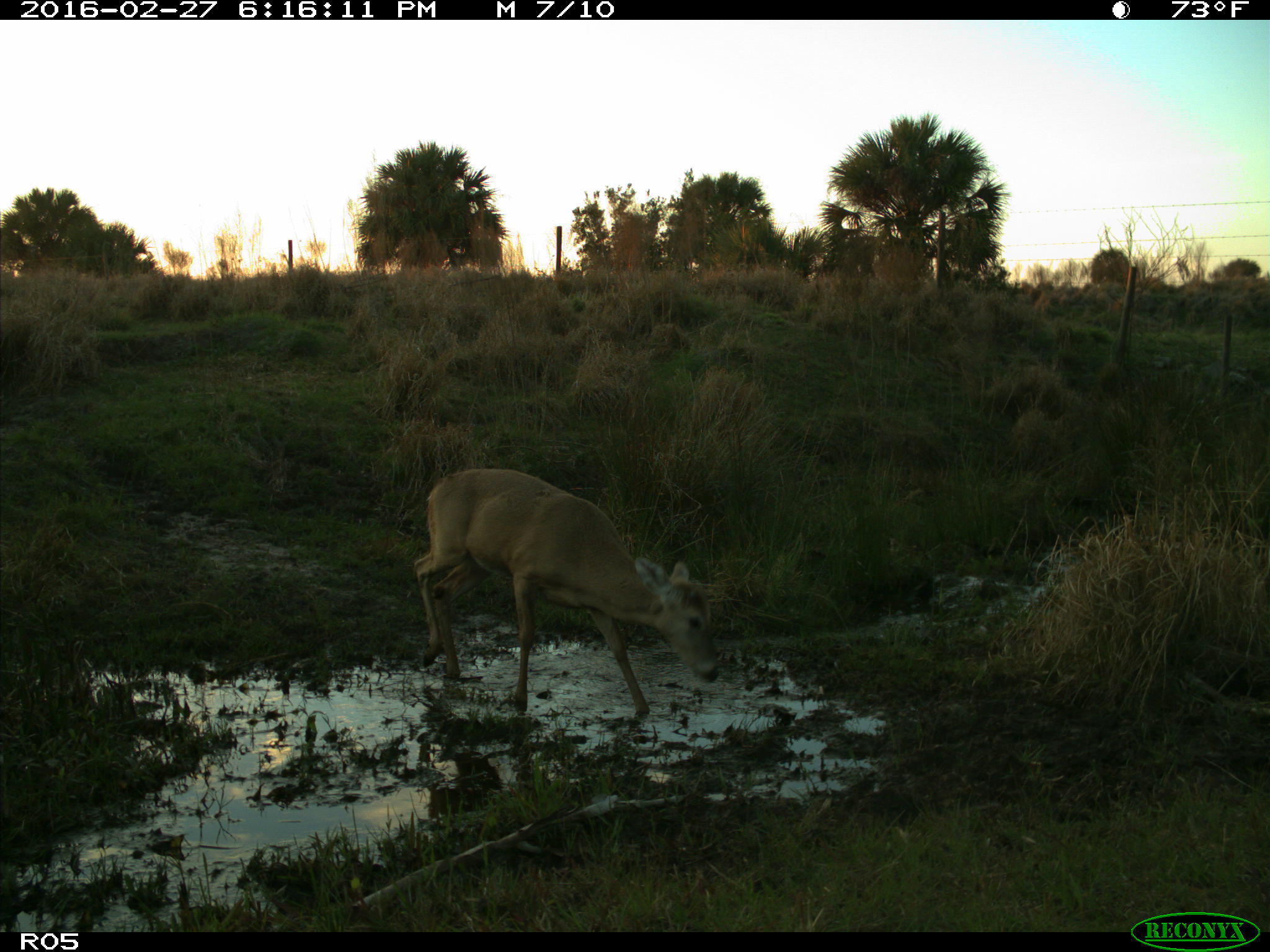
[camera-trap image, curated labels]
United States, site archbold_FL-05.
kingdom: Animalia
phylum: Chordata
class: Mammalia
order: Artiodactyla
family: Cervidae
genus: Odocoileus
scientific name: Odocoileus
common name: deer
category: unidentified deer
Unidentified deer (deer) (Odocoileus).